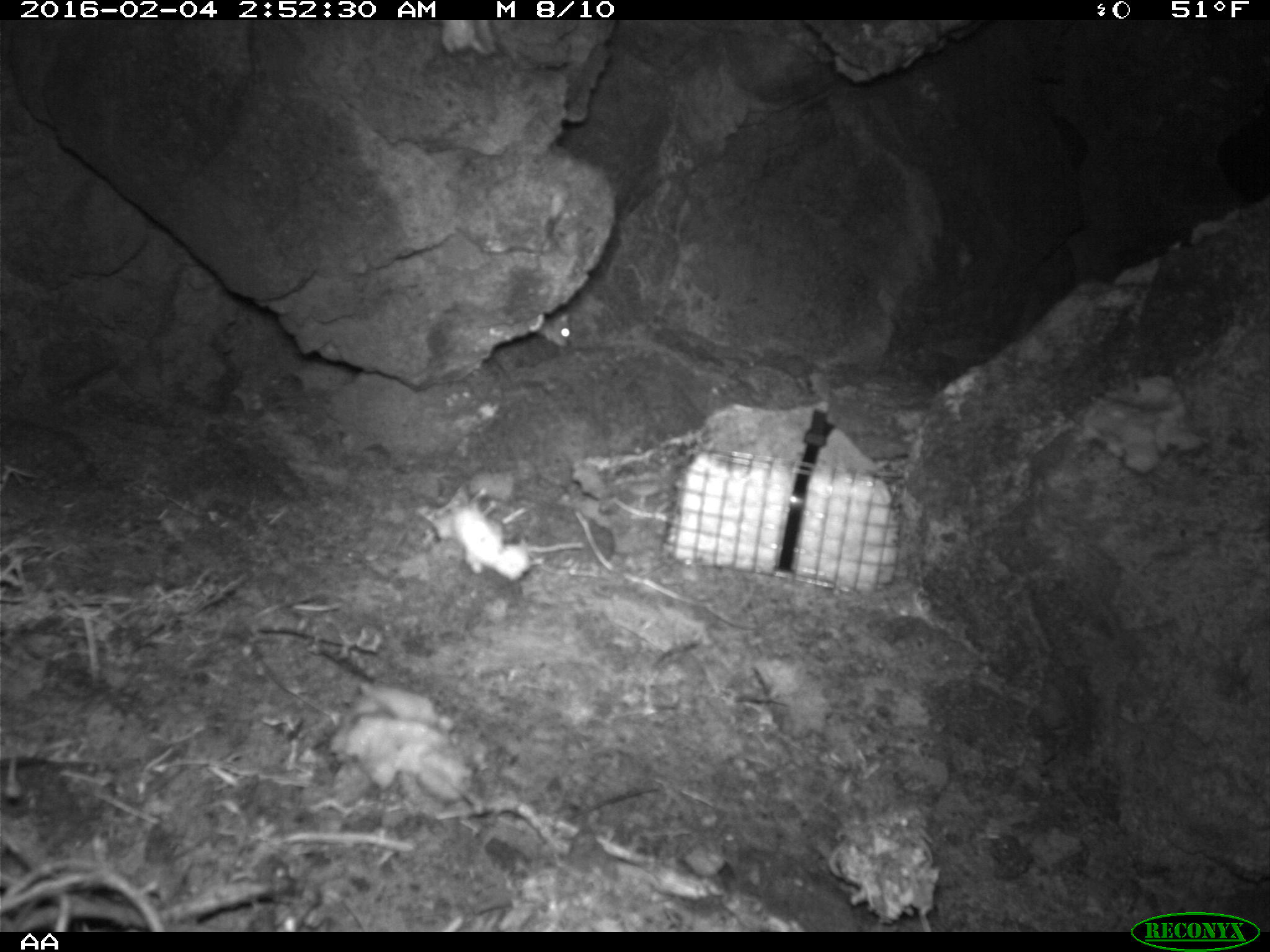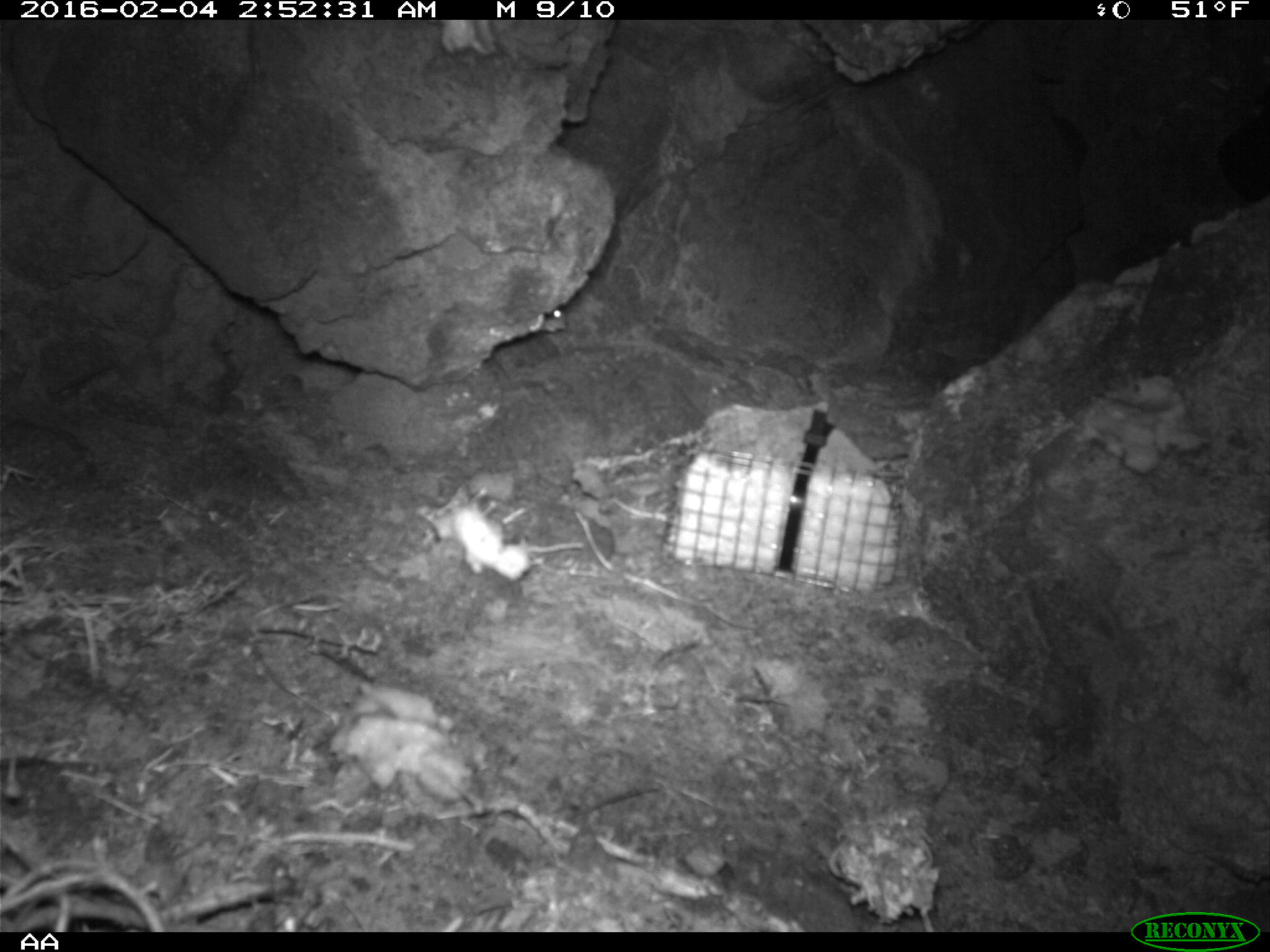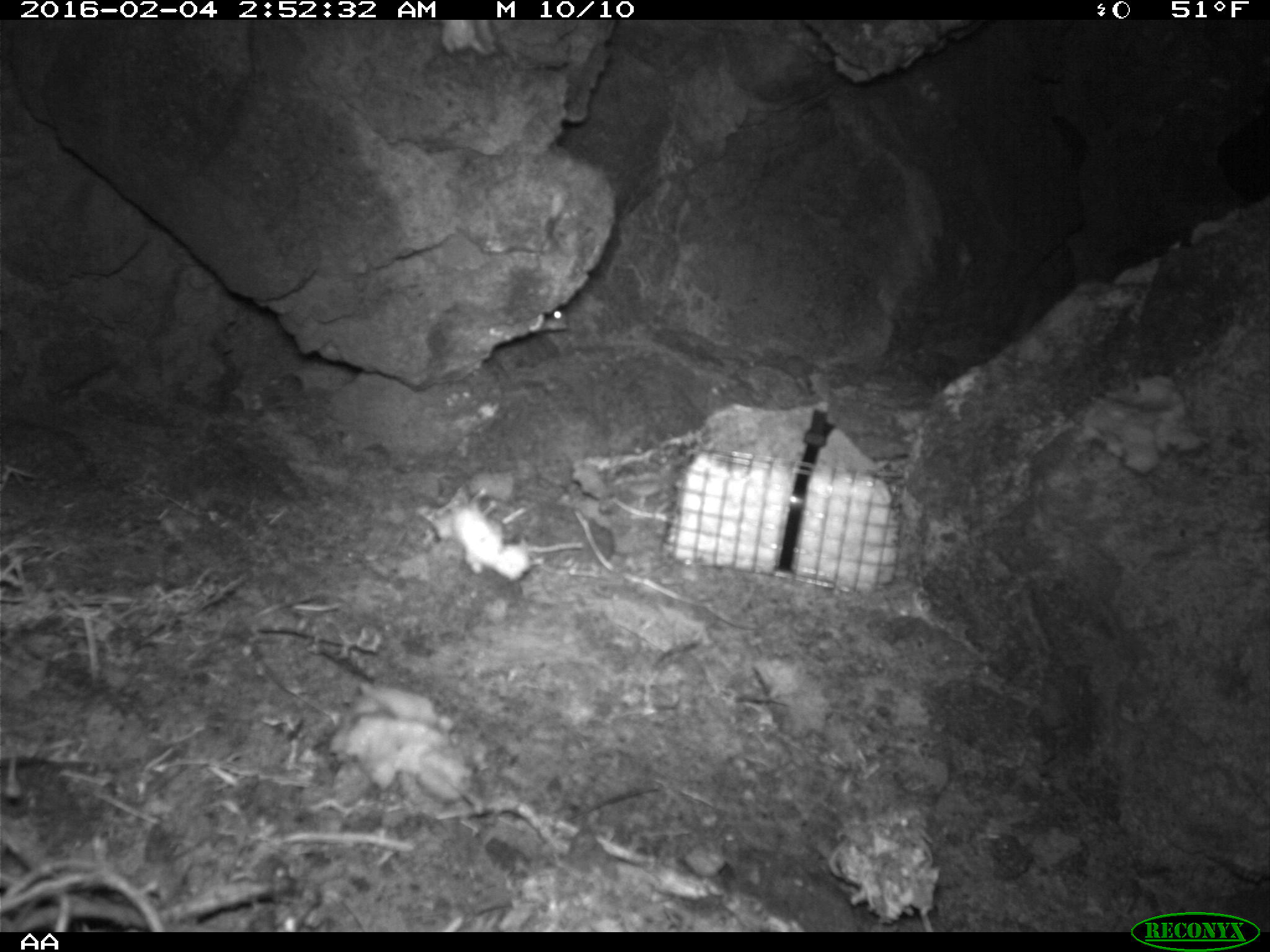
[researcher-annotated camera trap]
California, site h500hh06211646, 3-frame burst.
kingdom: Animalia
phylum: Chordata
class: Mammalia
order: Rodentia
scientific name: Rodentia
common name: rodent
Rodent (Rodentia).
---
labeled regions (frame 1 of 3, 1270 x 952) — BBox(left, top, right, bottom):
rodent: BBox(532, 302, 571, 348)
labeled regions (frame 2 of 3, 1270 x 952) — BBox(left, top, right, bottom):
rodent: BBox(541, 309, 566, 333)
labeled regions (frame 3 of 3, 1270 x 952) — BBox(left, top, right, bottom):
rodent: BBox(535, 309, 566, 325)